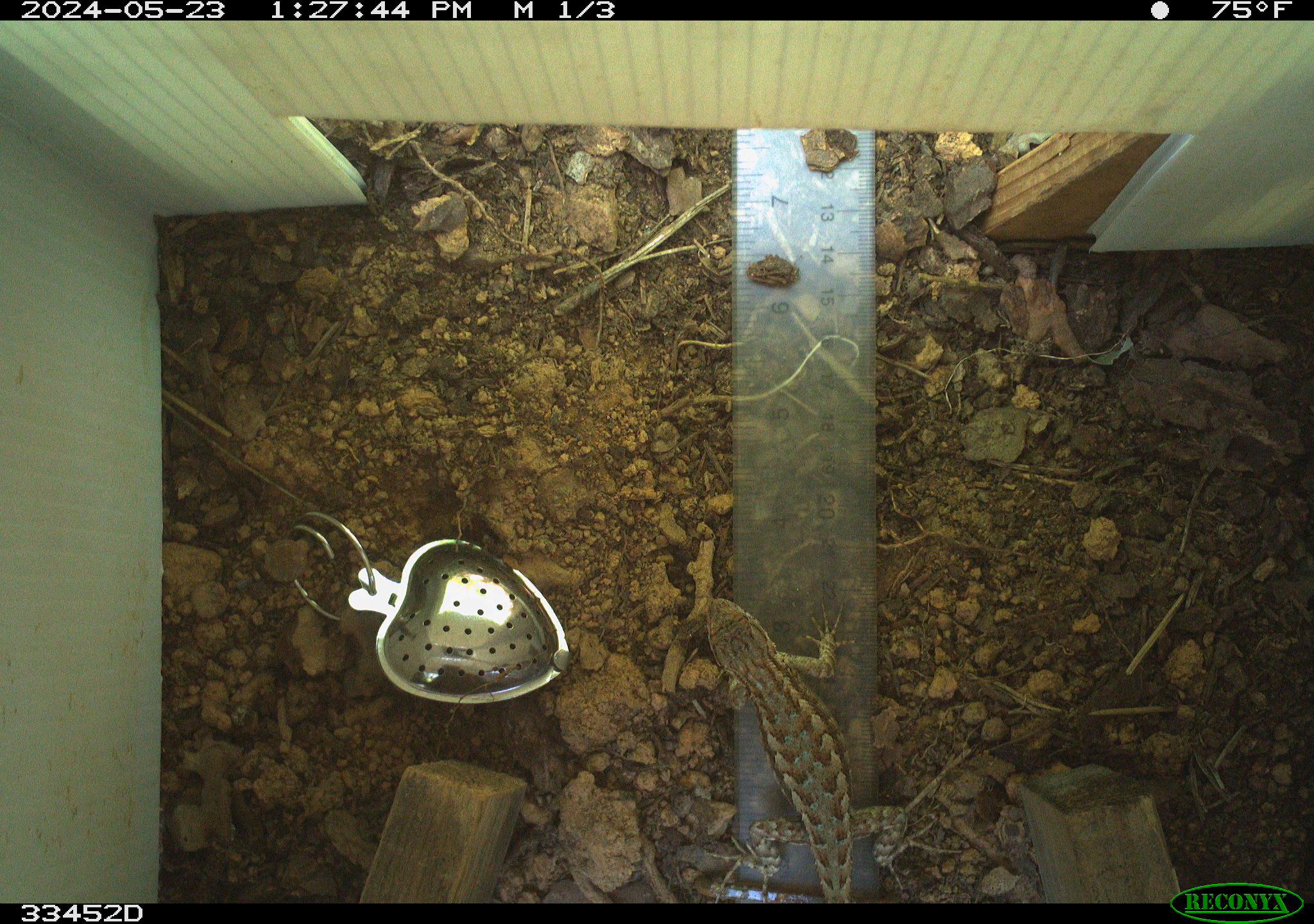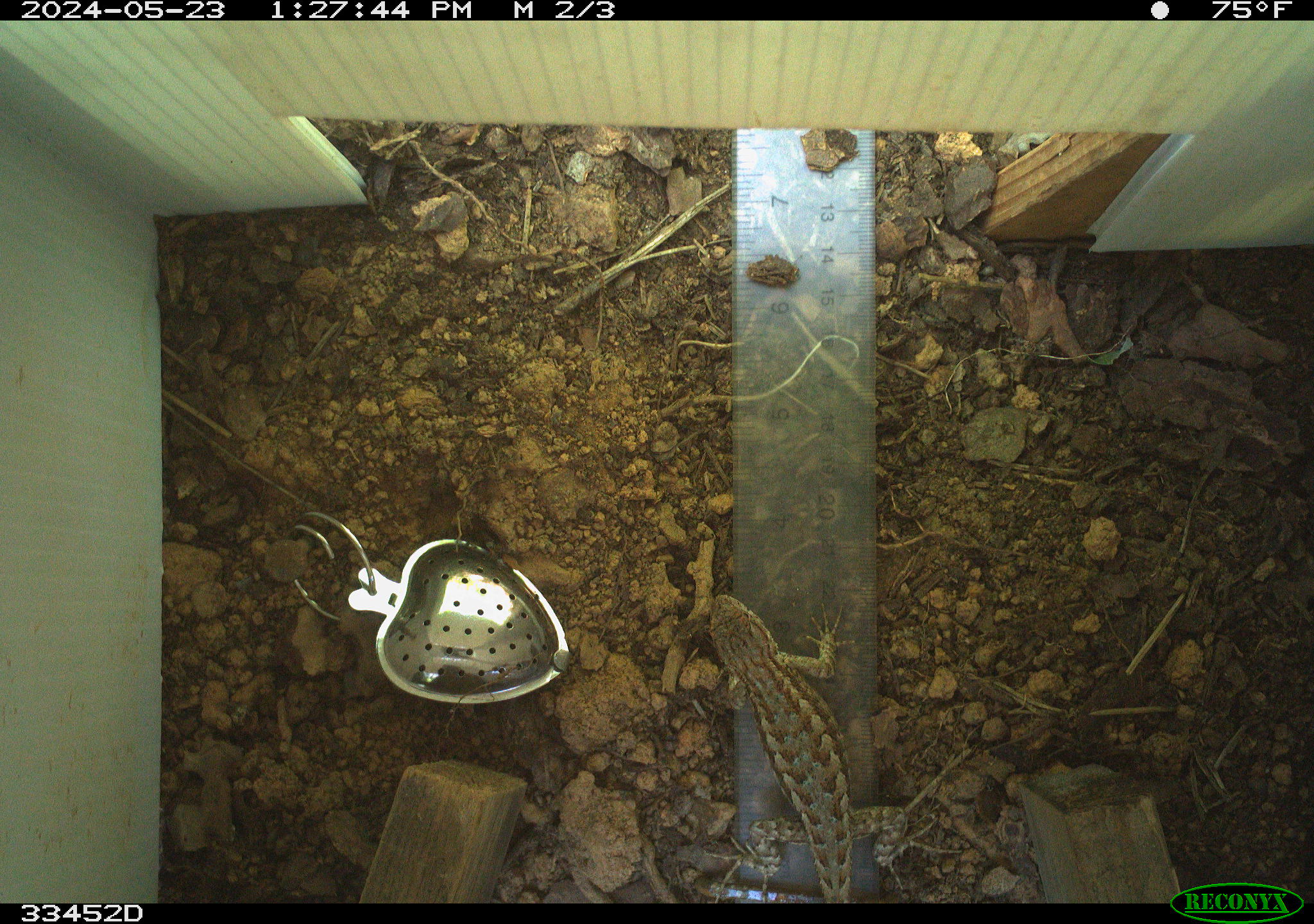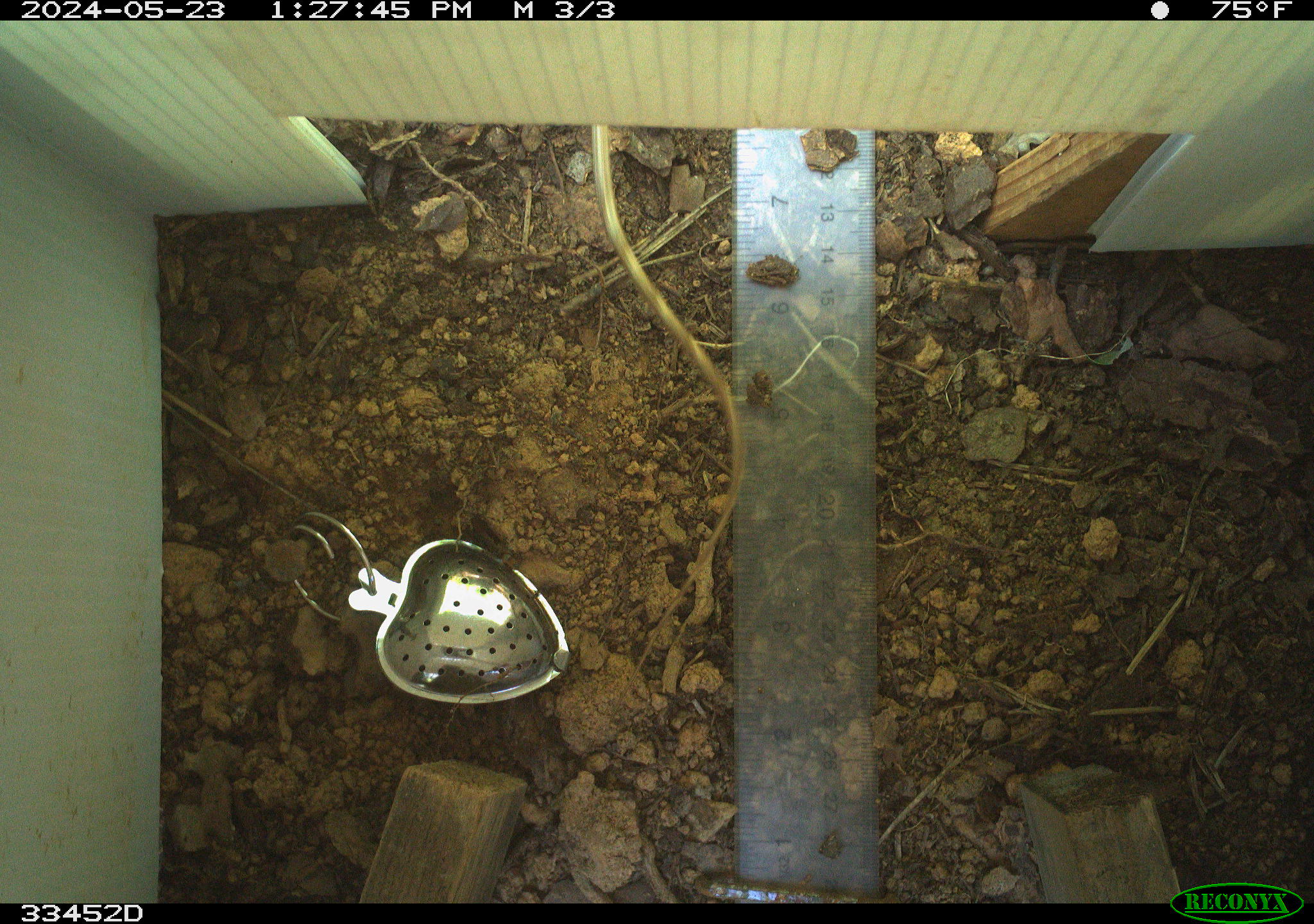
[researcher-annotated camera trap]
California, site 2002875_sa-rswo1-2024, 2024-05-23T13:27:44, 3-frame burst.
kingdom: Animalia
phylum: Chordata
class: Reptilia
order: Squamata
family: Phrynosomatidae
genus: Sceloporus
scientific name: Sceloporus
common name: spiny lizards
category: sceloporus species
Sceloporus species (spiny lizards) (Sceloporus).